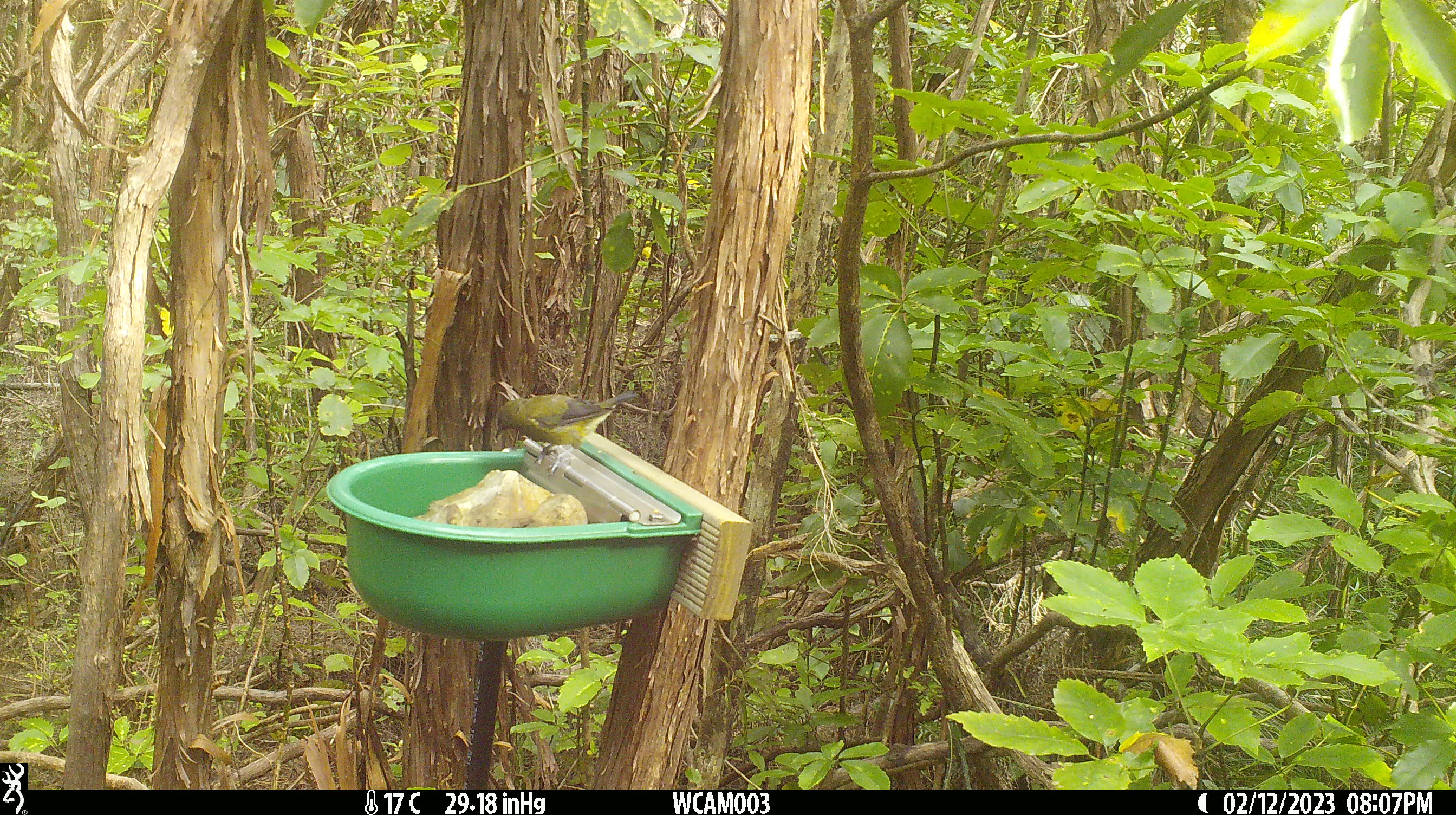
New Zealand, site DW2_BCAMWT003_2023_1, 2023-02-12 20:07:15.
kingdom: Animalia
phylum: Chordata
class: Aves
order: Passeriformes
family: Meliphagidae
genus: Anthornis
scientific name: Anthornis melanura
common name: new zealand bellbird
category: bellbird